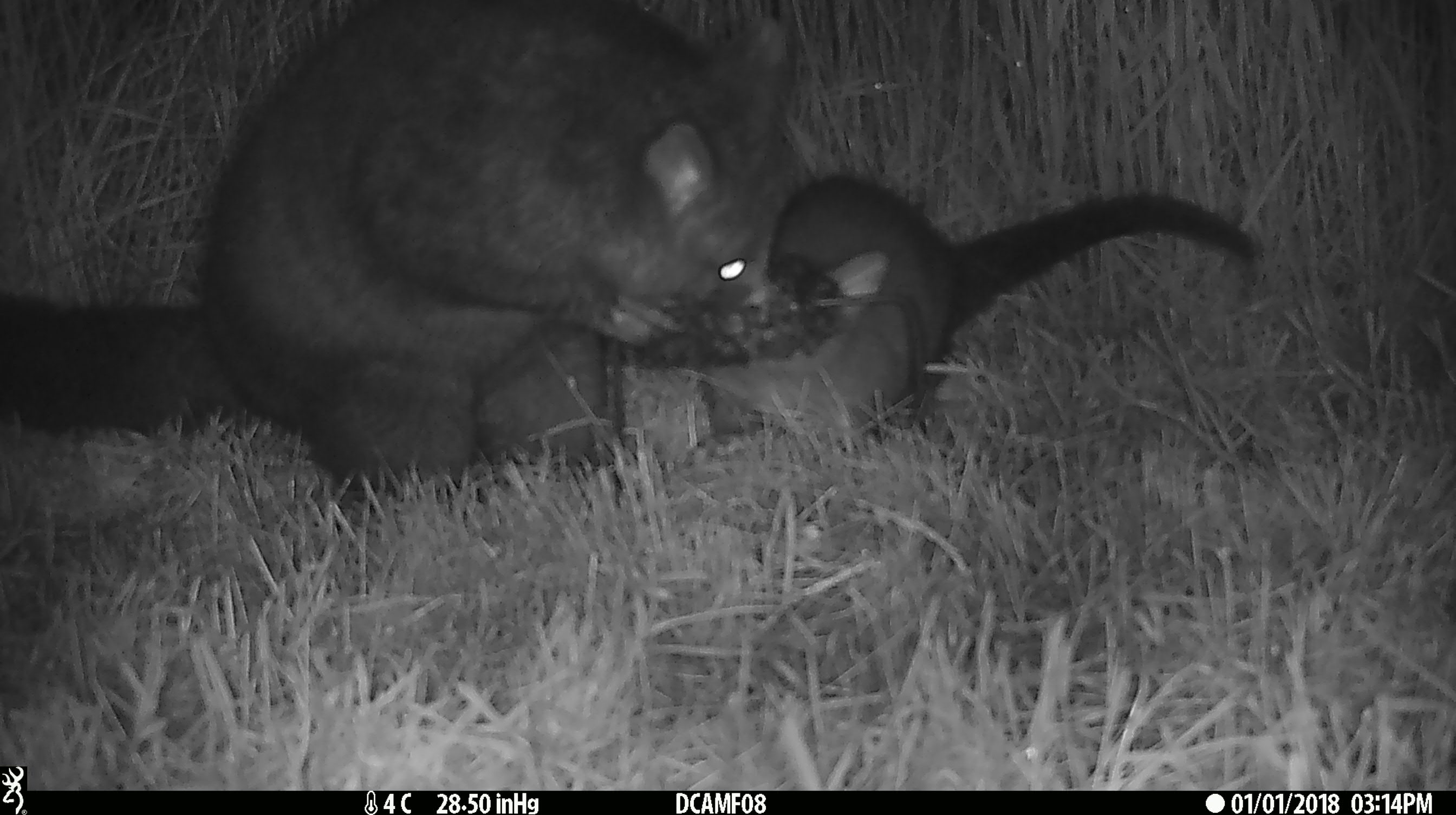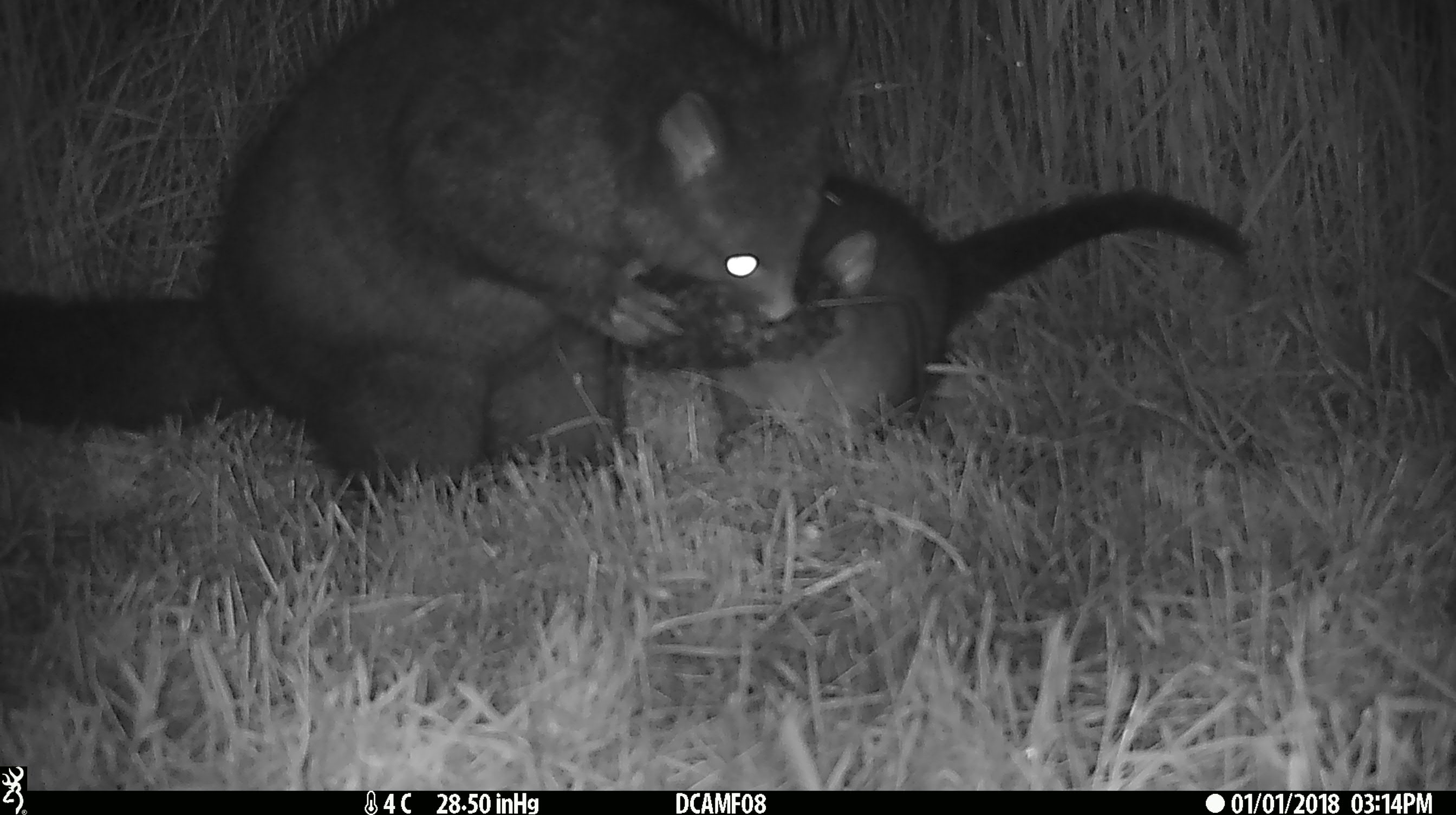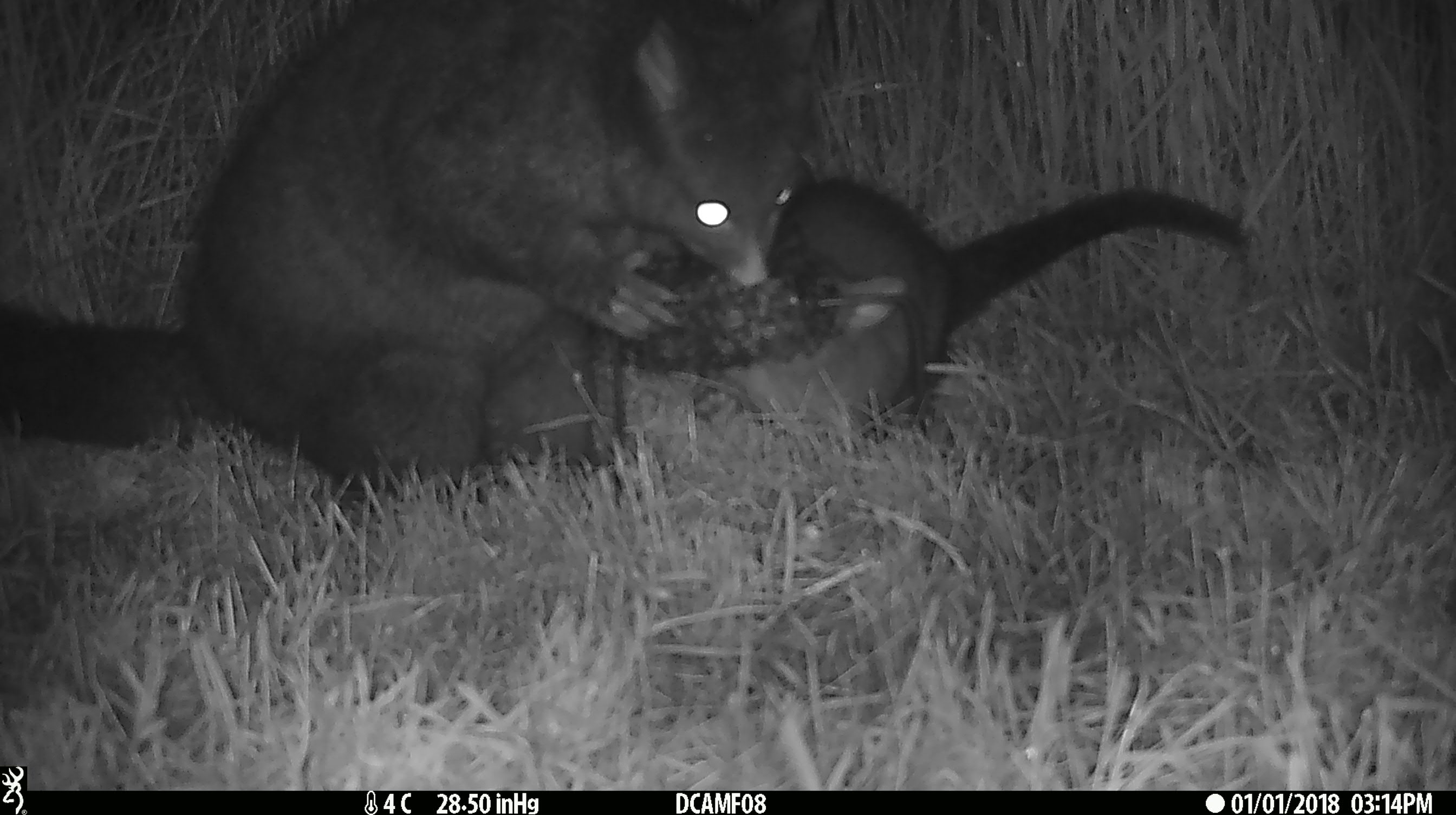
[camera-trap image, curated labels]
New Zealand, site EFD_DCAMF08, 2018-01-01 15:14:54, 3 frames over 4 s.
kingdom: Animalia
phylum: Chordata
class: Mammalia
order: Diprotodontia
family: Phalangeridae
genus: Trichosurus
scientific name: Trichosurus vulpecula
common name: common brushtail possum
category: possum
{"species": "possum (common brushtail possum) (Trichosurus vulpecula)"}